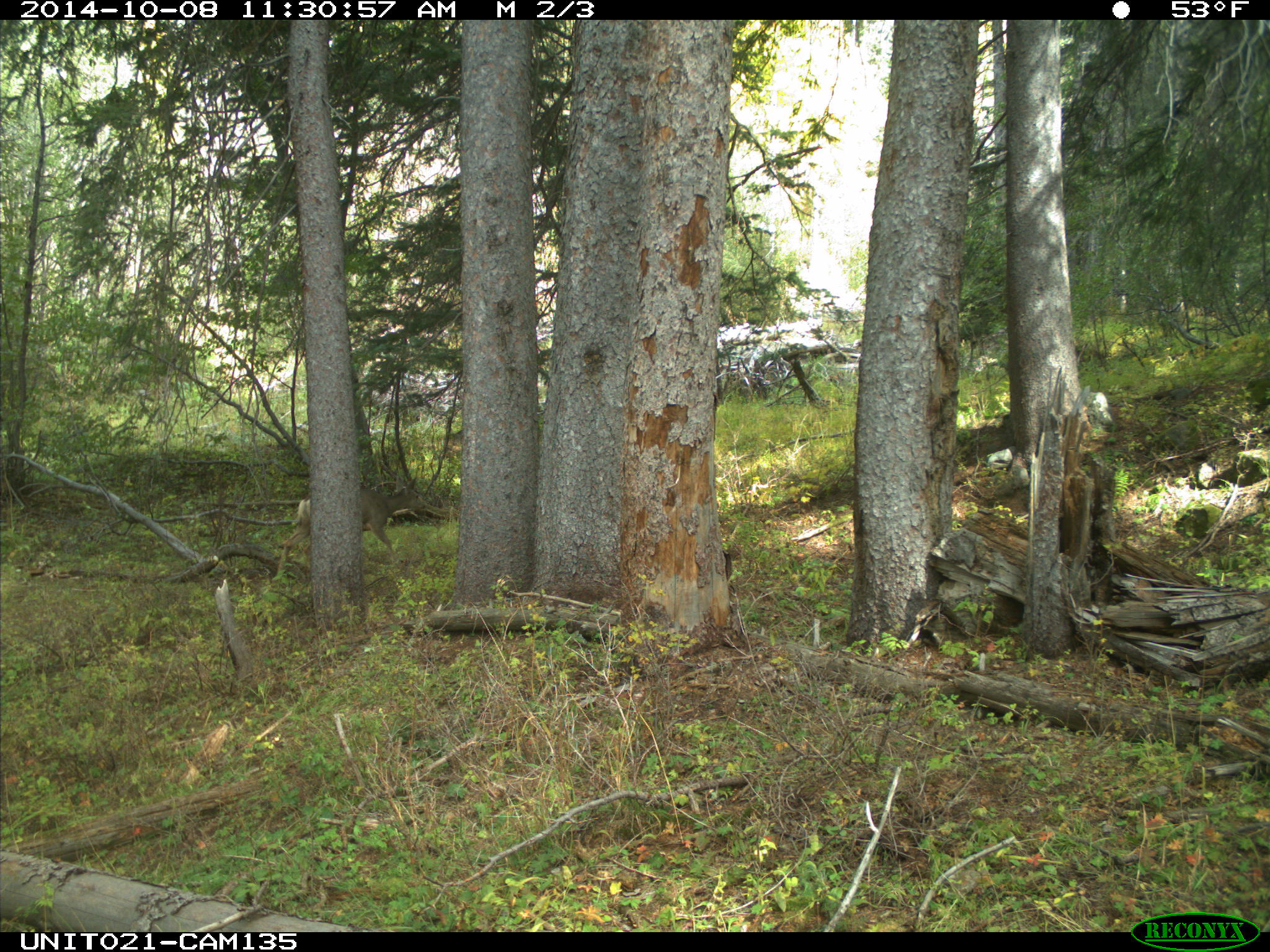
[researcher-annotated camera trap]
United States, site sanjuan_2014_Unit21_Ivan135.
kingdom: Animalia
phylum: Chordata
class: Mammalia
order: Artiodactyla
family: Cervidae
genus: Odocoileus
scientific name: Odocoileus hemionus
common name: mule deer